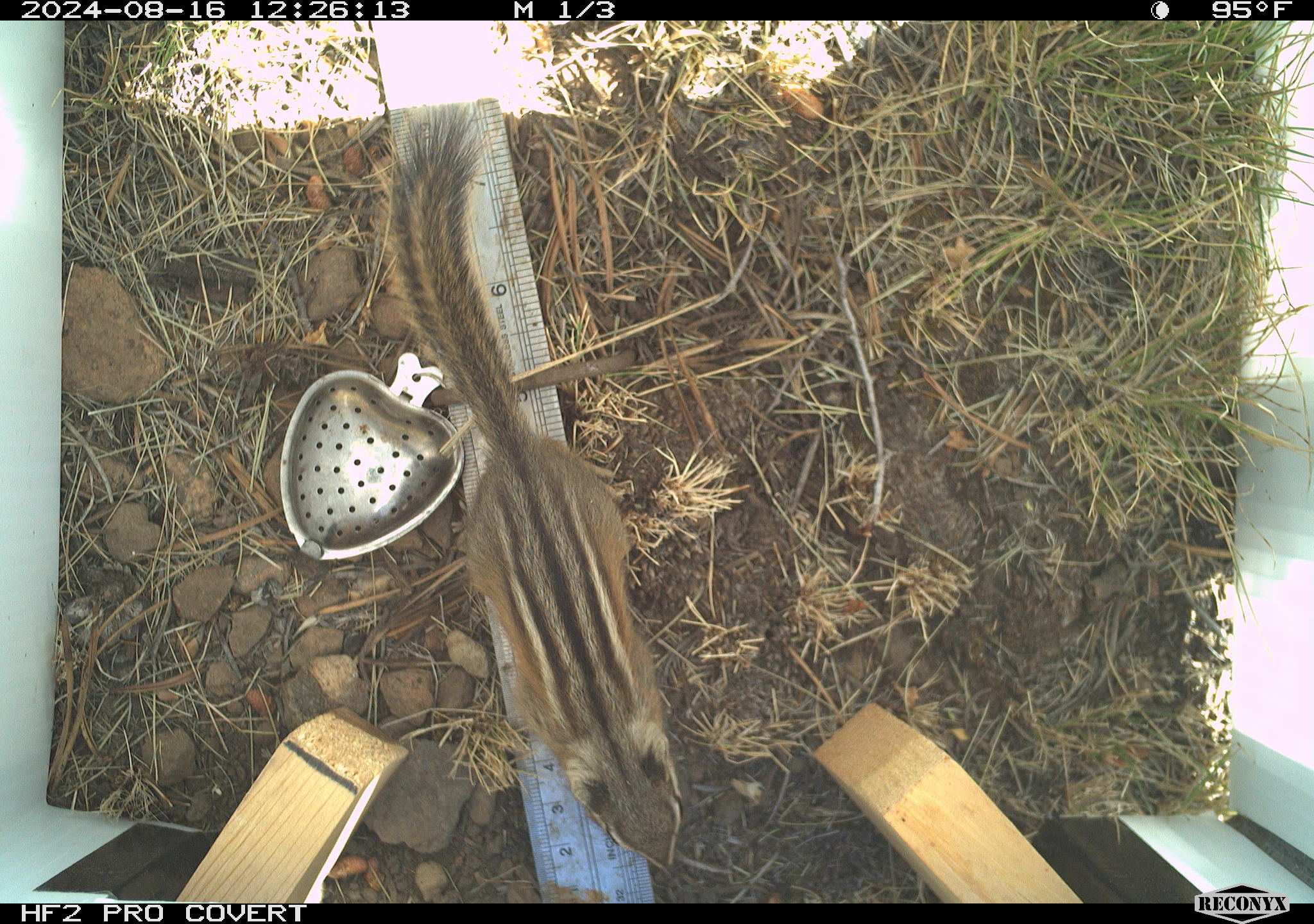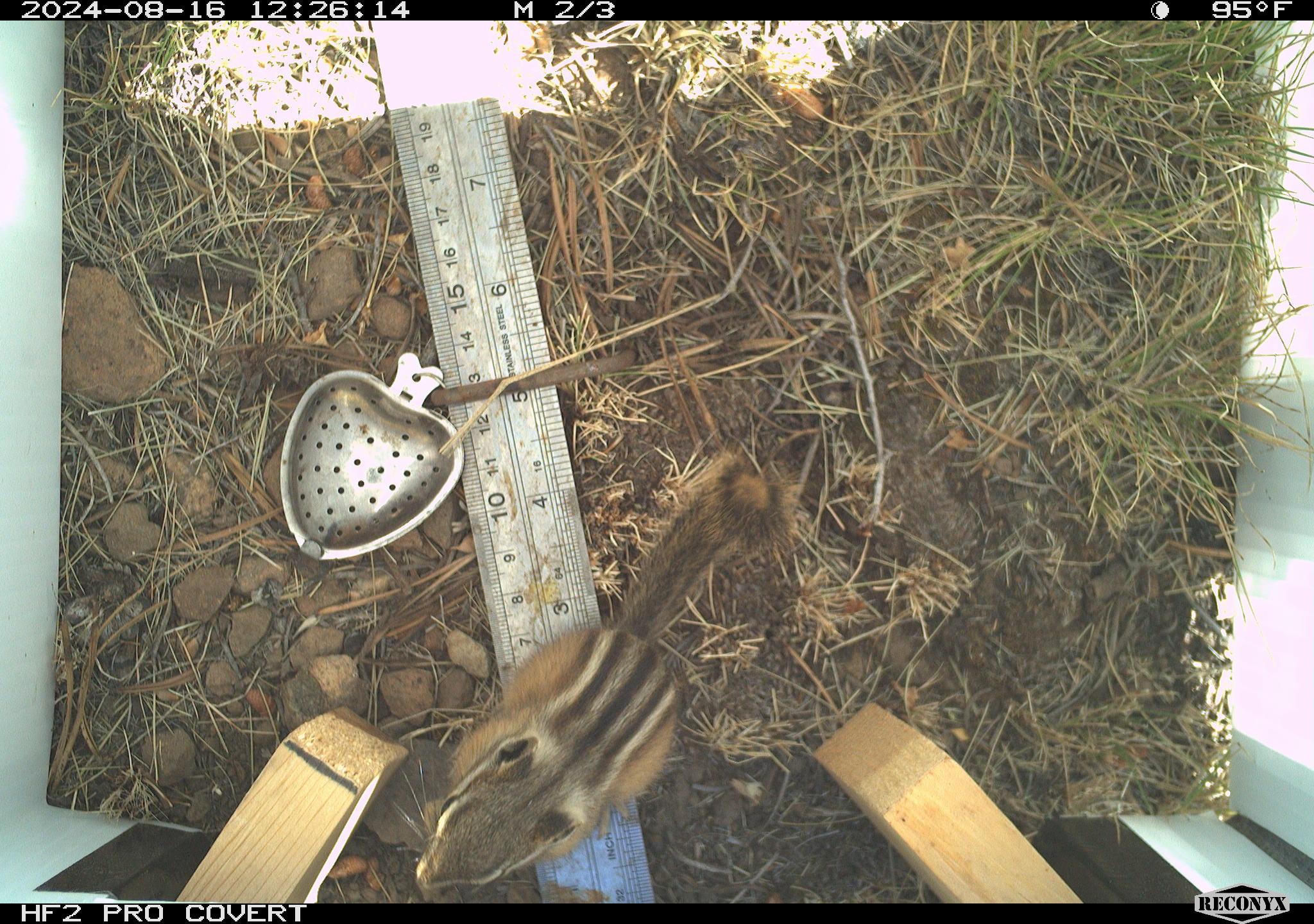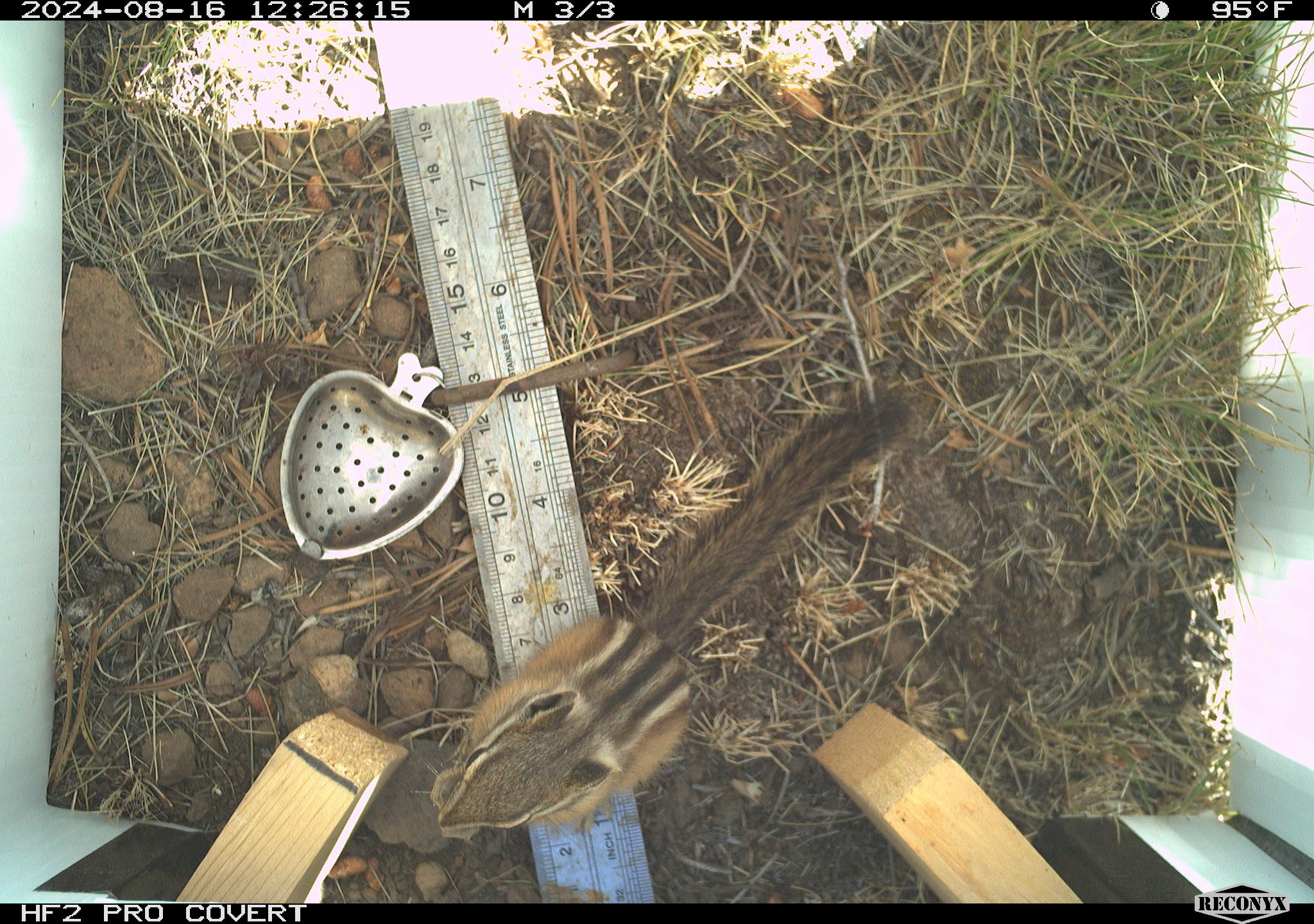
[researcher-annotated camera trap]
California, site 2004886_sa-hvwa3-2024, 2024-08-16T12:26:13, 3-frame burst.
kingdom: Animalia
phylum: Chordata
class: Mammalia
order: Rodentia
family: Sciuridae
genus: Neotamias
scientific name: Neotamias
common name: western chipmunks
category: neotamias species